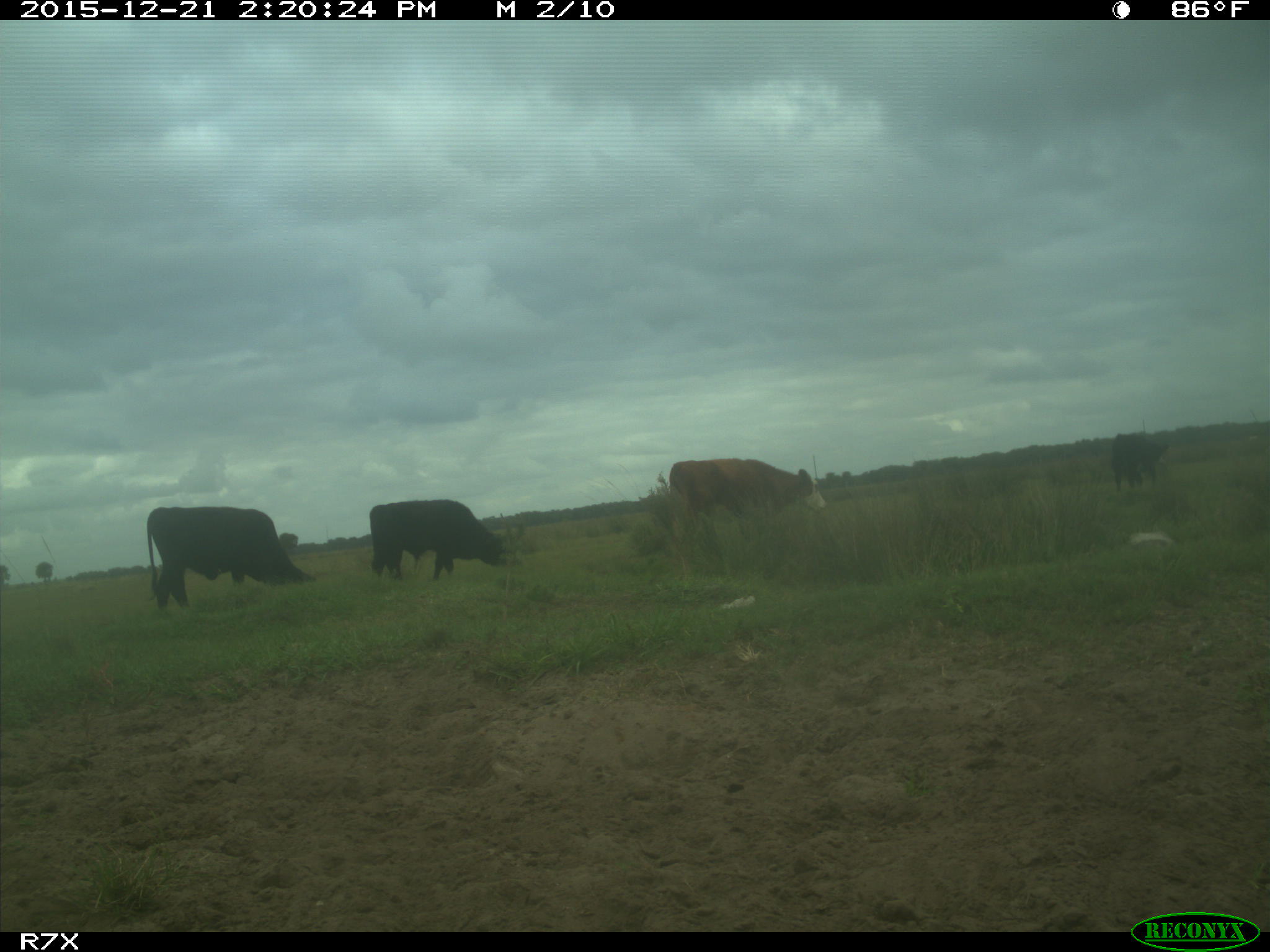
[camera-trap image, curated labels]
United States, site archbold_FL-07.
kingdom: Animalia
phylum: Chordata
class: Mammalia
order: Artiodactyla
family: Bovidae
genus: Bos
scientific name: Bos taurus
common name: domestic cow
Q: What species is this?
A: Bos taurus (domestic cow).